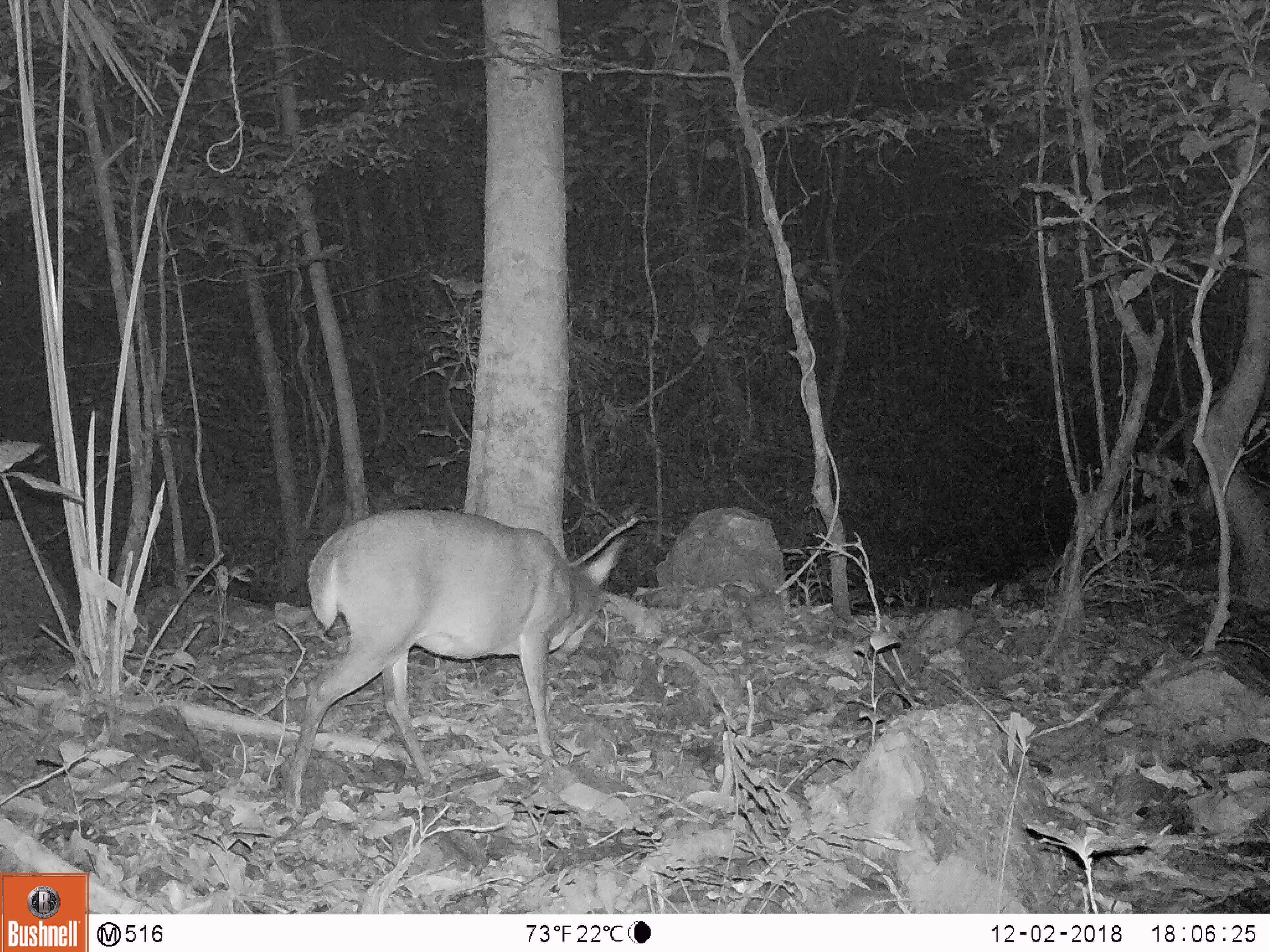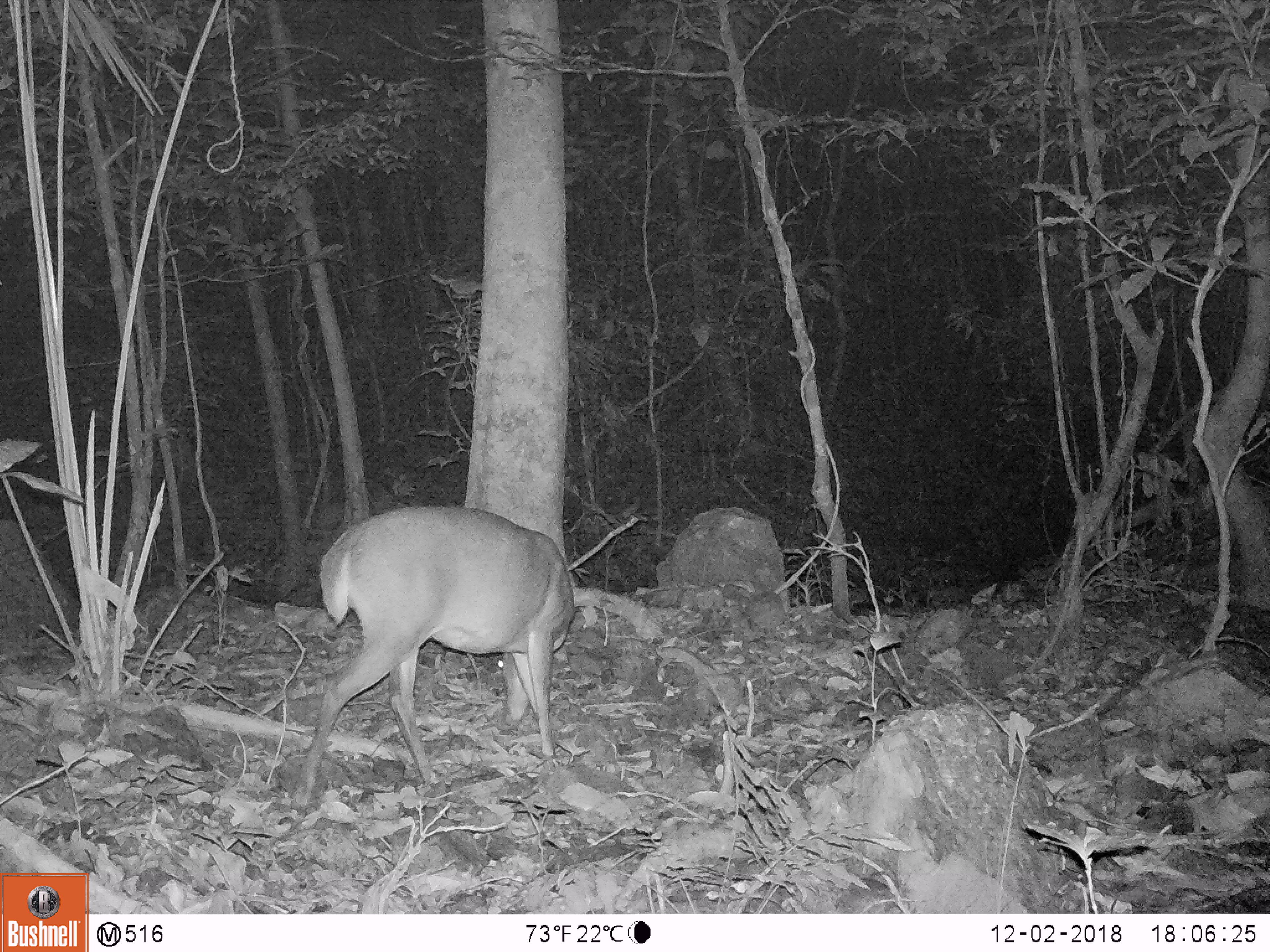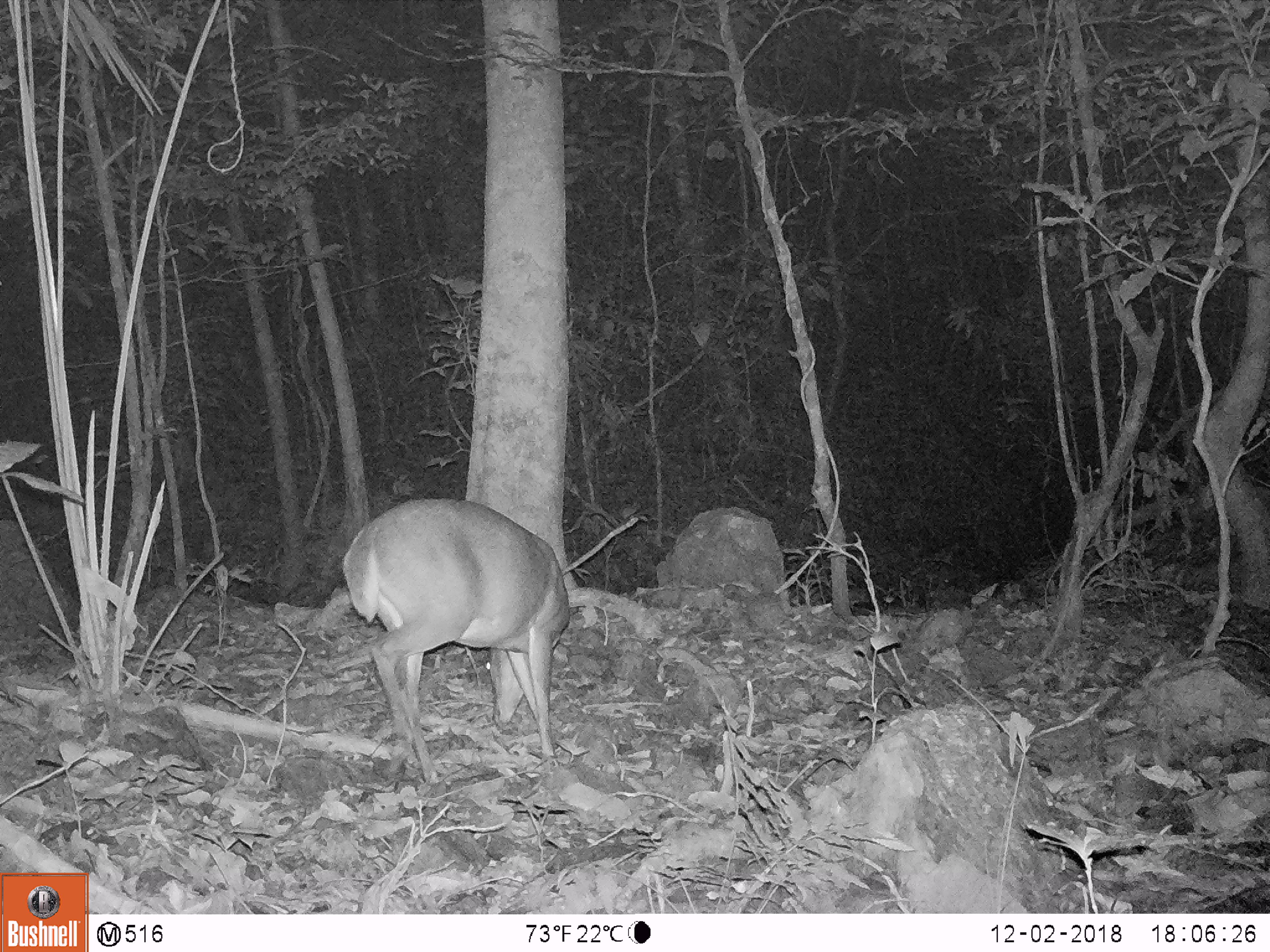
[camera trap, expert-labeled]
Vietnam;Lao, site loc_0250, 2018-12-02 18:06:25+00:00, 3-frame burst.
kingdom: Animalia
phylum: Chordata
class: Mammalia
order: Artiodactyla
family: Cervidae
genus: Muntiacus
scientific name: Muntiacus vuquangensis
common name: large-antlered muntjac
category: large antlered muntjac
Large antlered muntjac (large-antlered muntjac) (Muntiacus vuquangensis). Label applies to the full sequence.